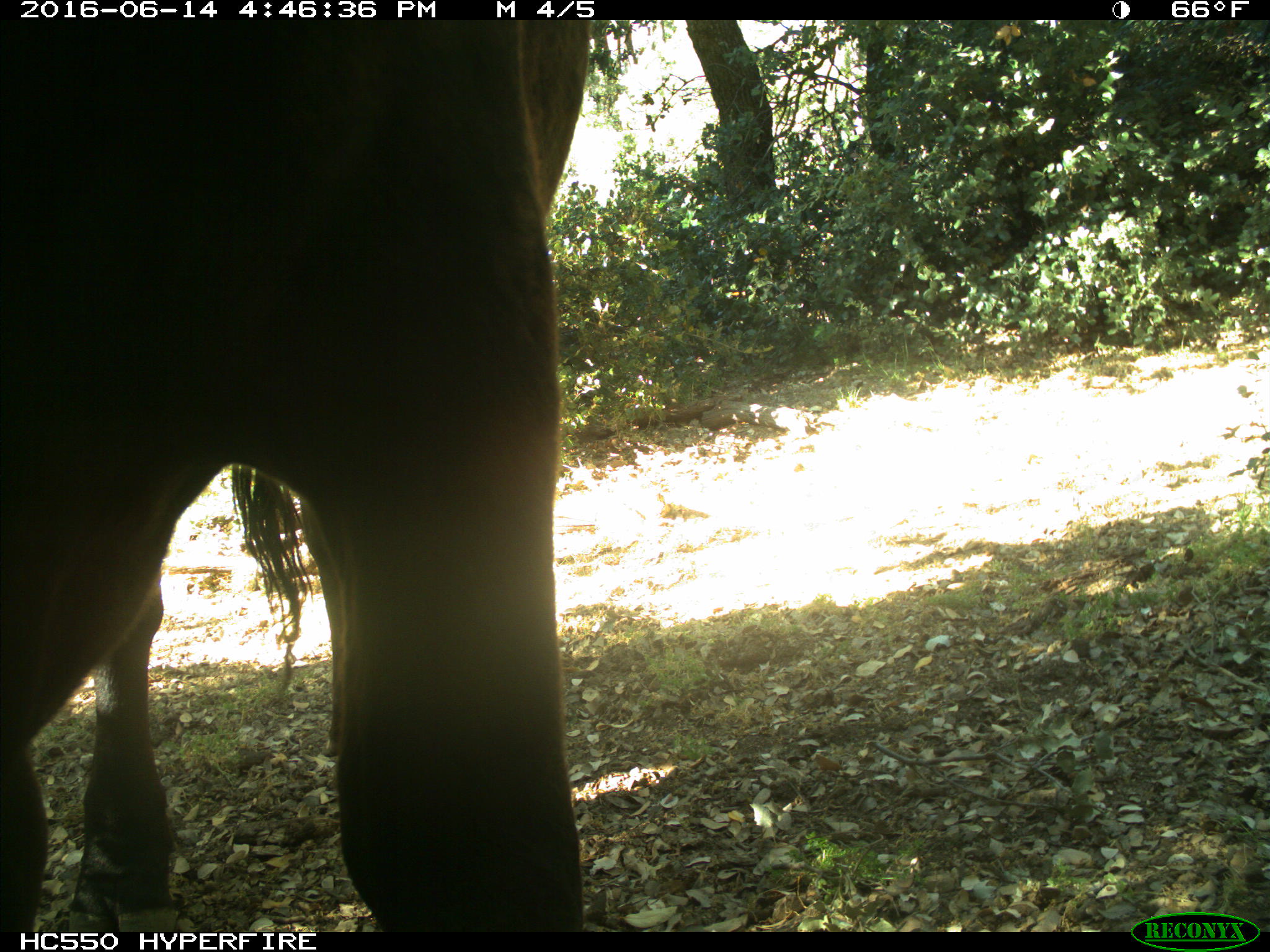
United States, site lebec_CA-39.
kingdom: Animalia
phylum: Chordata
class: Mammalia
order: Artiodactyla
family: Bovidae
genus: Bos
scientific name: Bos taurus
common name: domestic cow